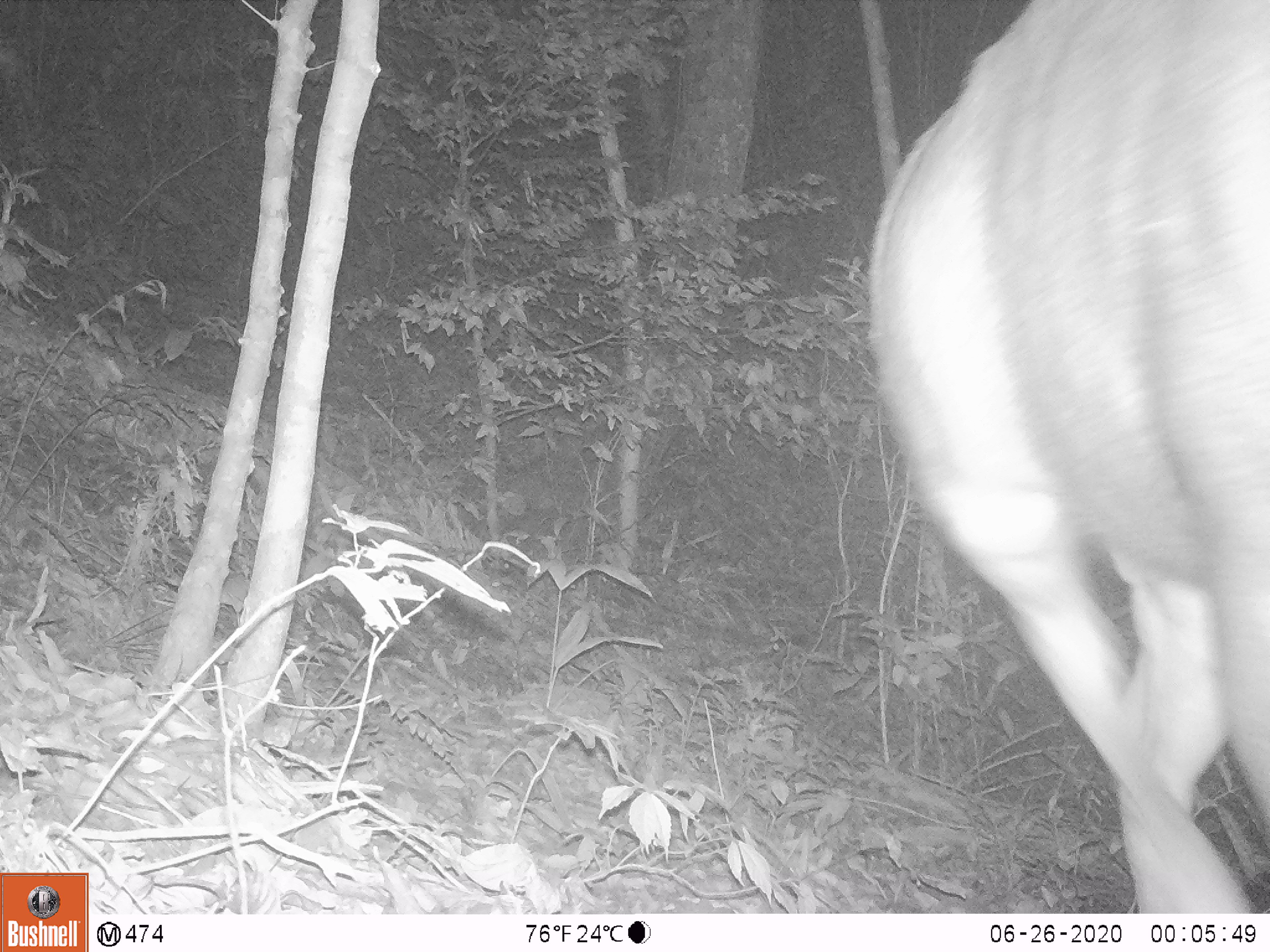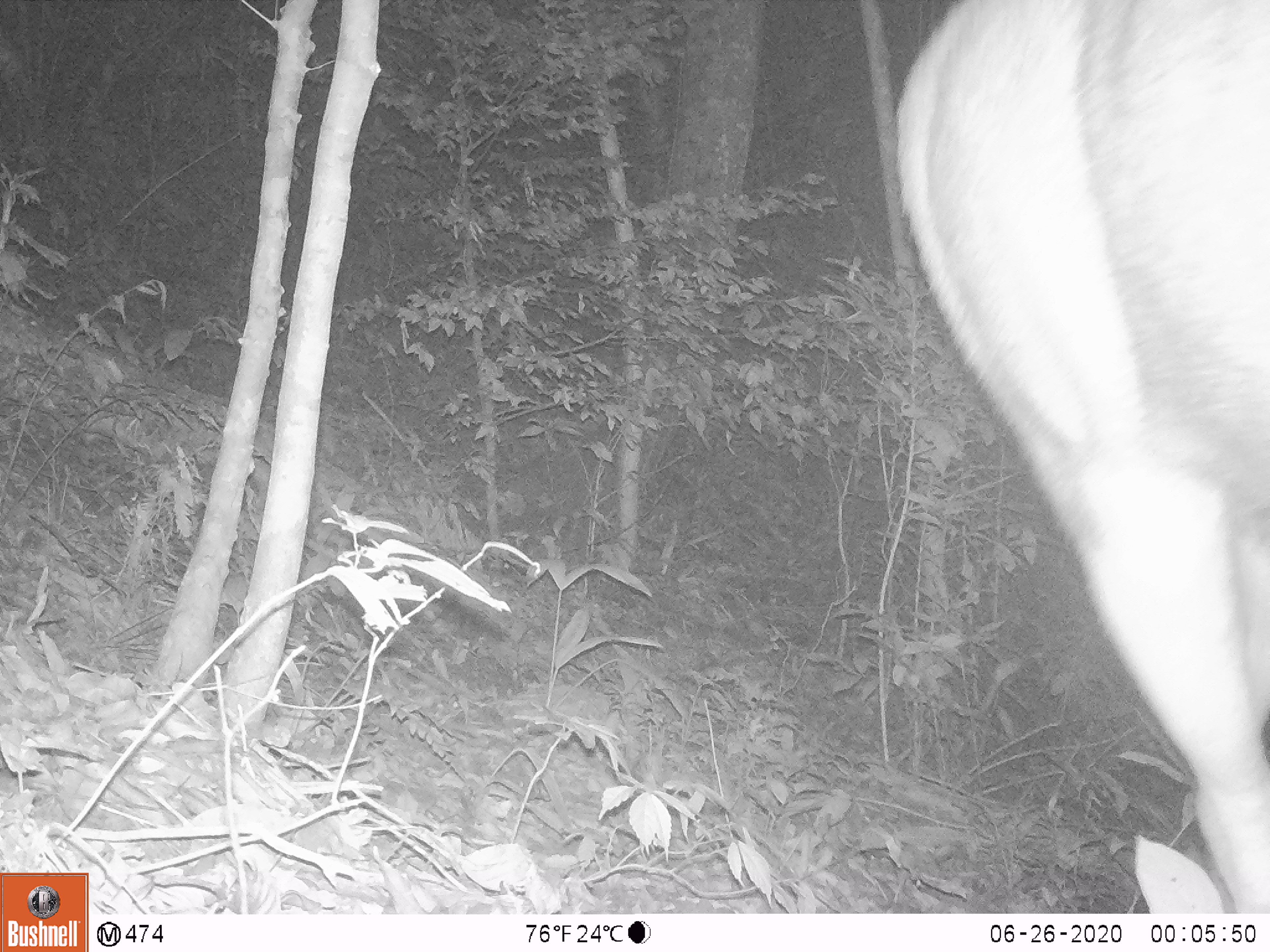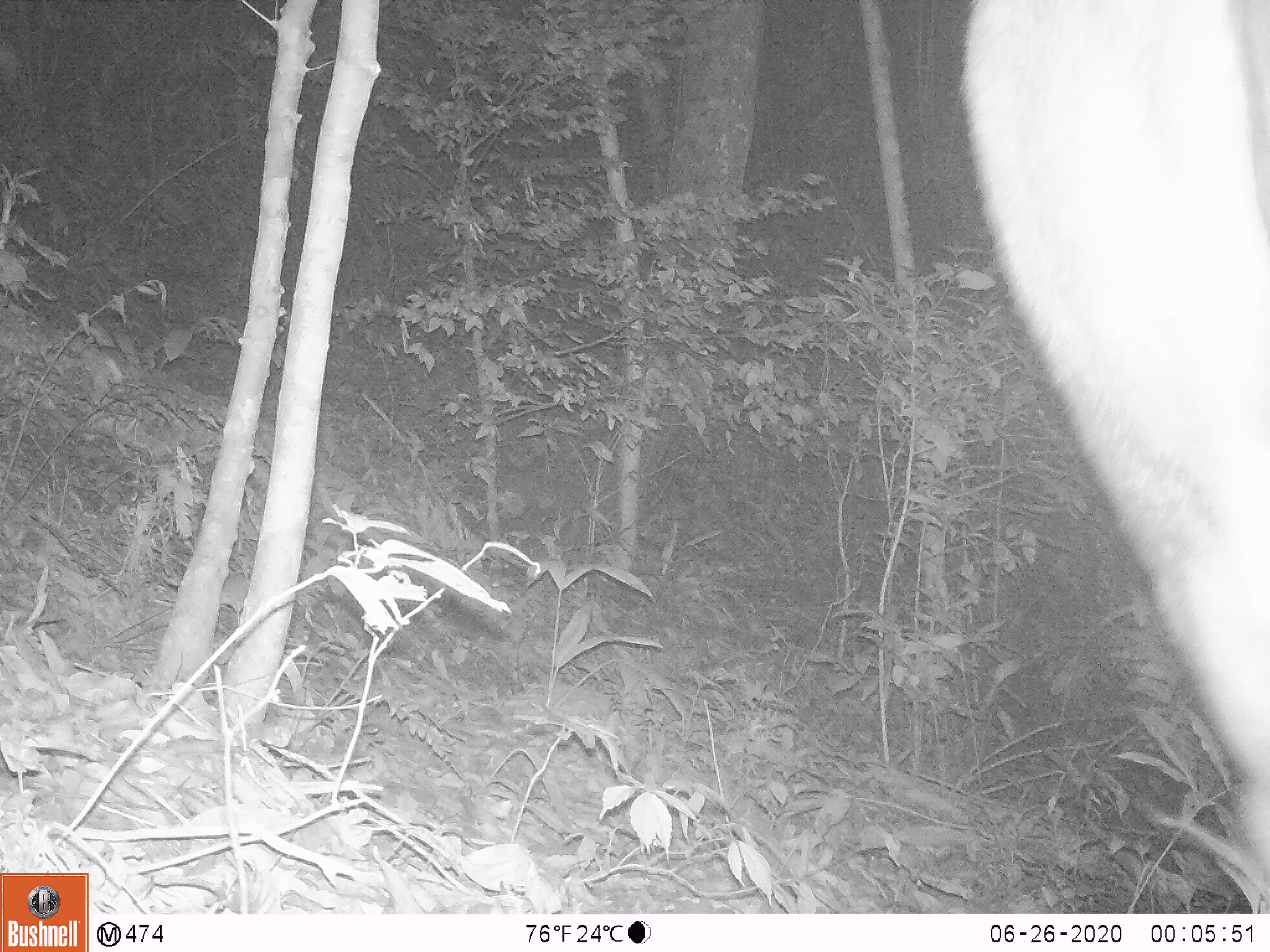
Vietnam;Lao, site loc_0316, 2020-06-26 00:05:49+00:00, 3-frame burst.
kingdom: Animalia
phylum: Chordata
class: Mammalia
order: Artiodactyla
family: Cervidae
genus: Rusa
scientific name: Rusa unicolor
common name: sambar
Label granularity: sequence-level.